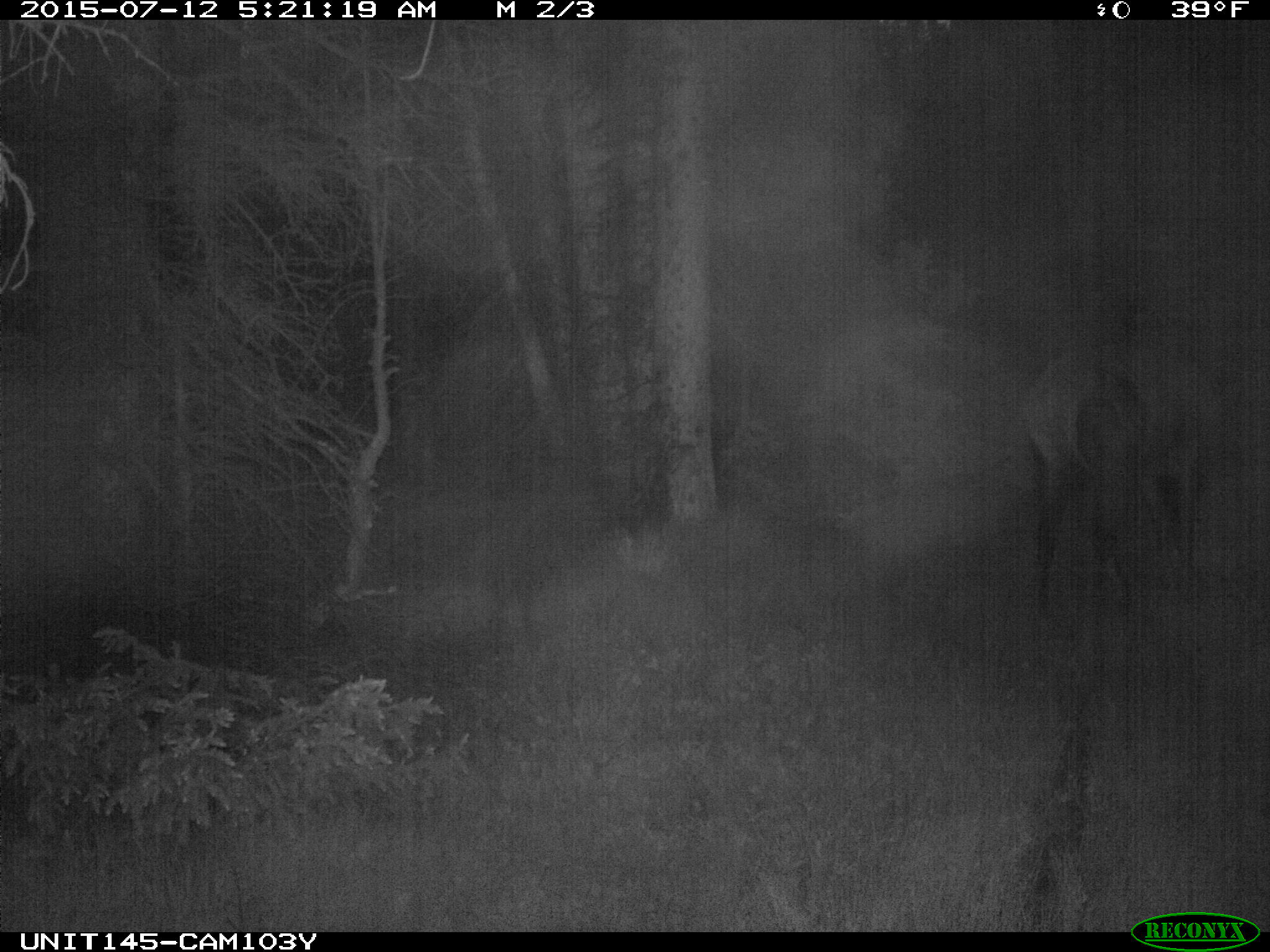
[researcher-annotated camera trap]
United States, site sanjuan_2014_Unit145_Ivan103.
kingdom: Animalia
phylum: Chordata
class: Mammalia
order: Artiodactyla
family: Cervidae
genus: Cervus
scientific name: Cervus elaphus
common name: red deer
Cervus elaphus (red deer).